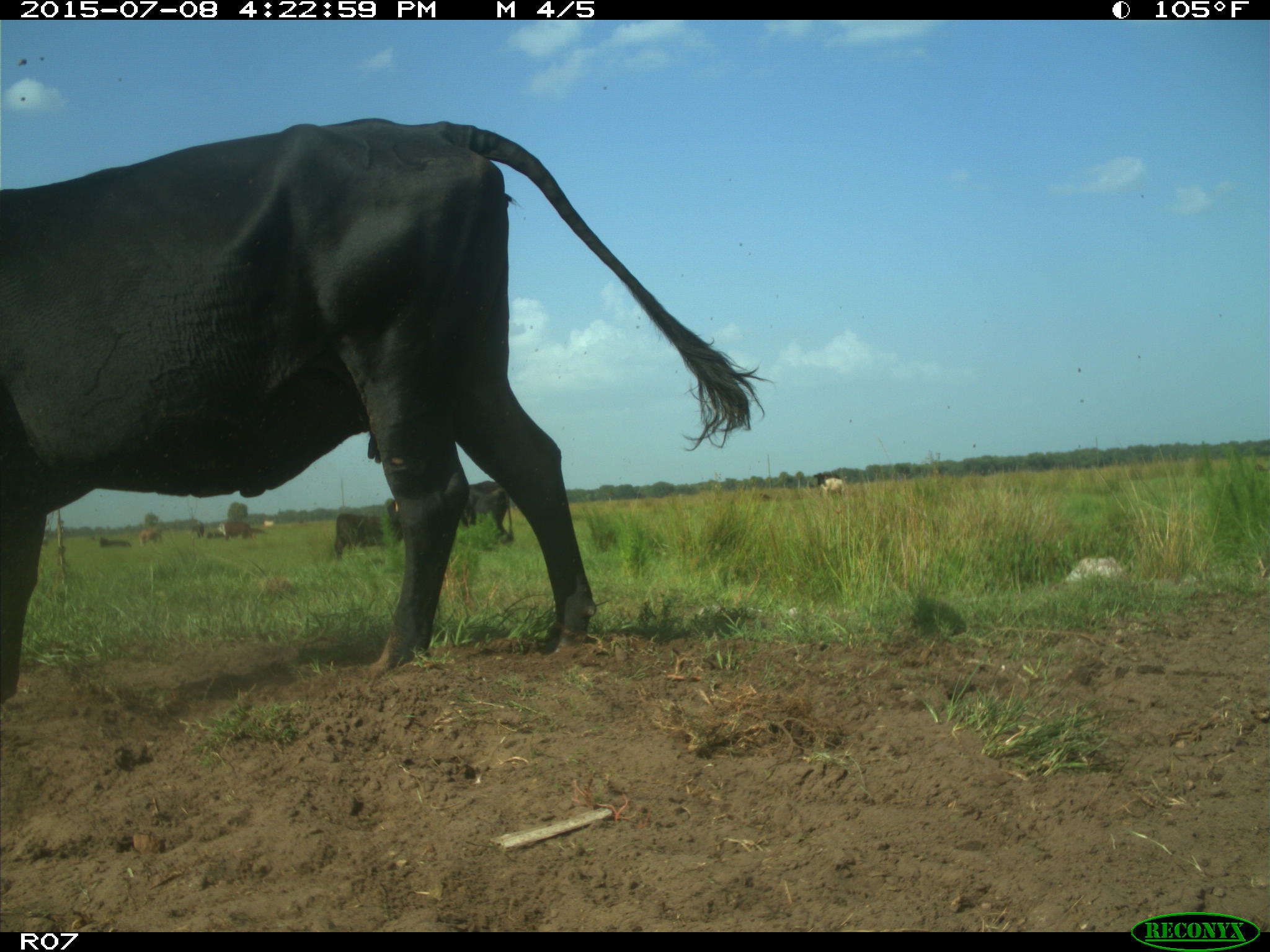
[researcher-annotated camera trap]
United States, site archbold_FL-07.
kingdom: Animalia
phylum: Chordata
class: Mammalia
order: Artiodactyla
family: Bovidae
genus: Bos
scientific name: Bos taurus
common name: domestic cow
Bos taurus (domestic cow).